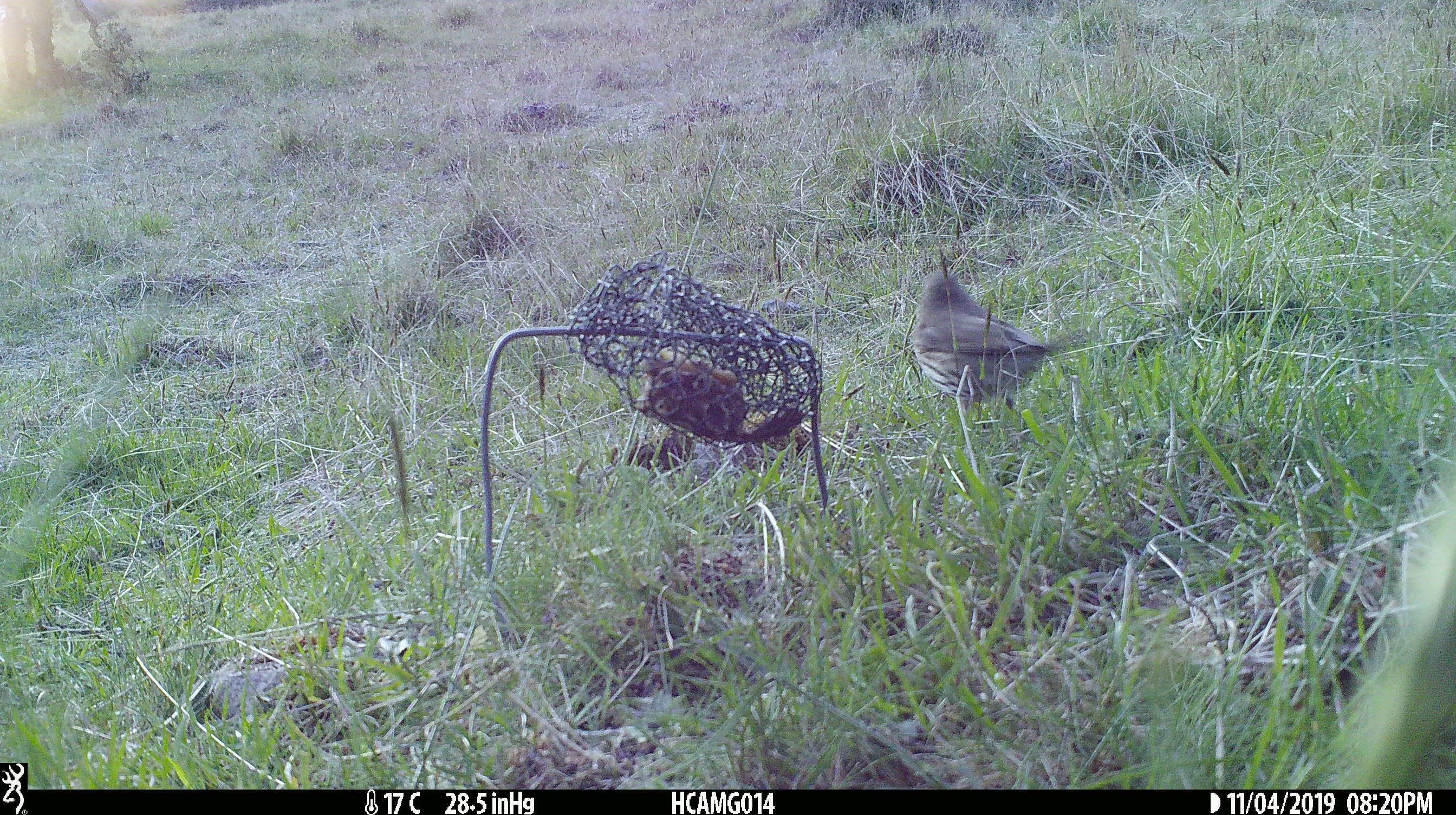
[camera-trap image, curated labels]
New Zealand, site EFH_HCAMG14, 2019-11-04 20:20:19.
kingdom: Animalia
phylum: Chordata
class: Aves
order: Passeriformes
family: Turdidae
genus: Turdus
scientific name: Turdus philomelos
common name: song thrush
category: thrush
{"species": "thrush (song thrush) (Turdus philomelos)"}